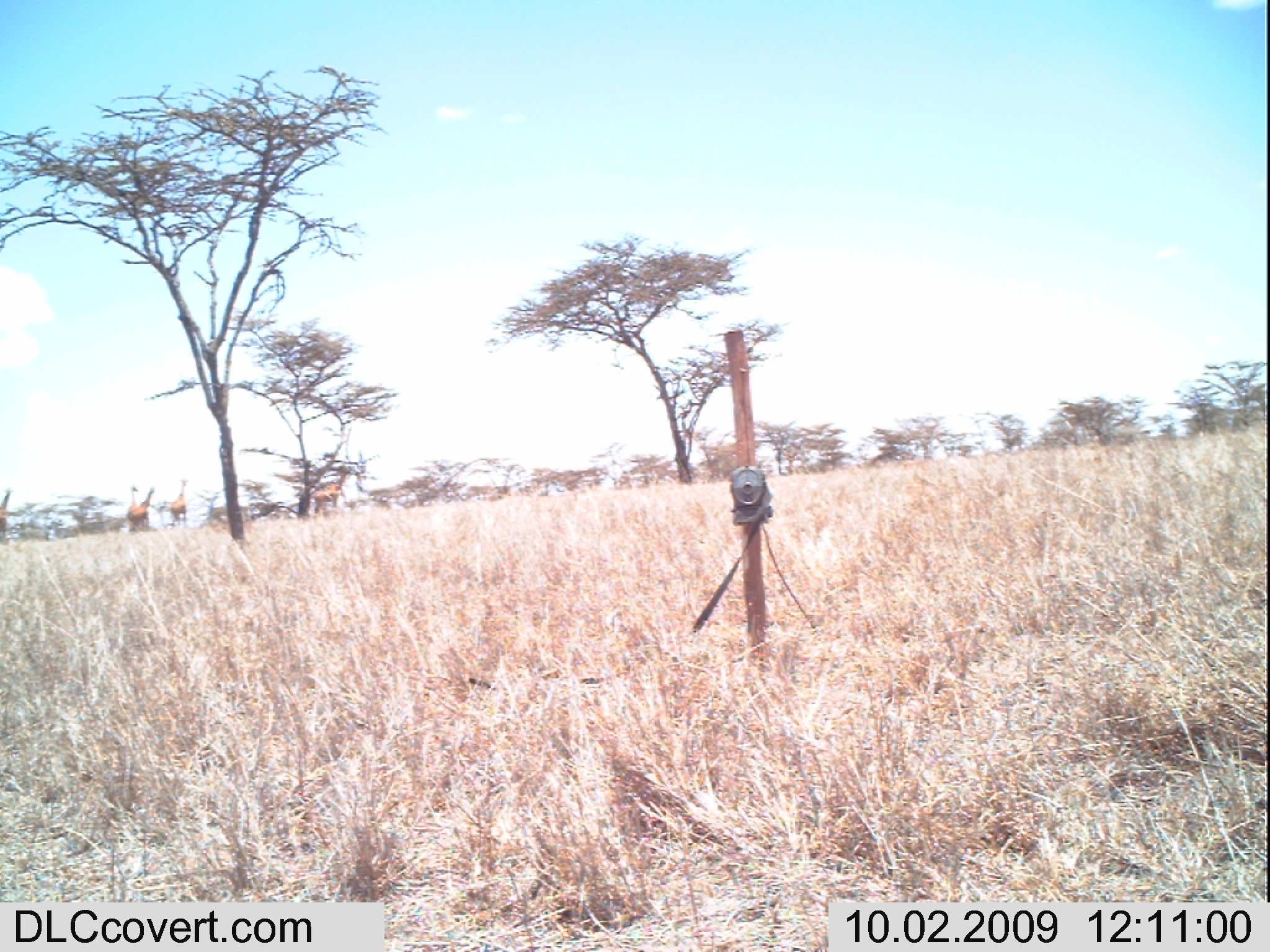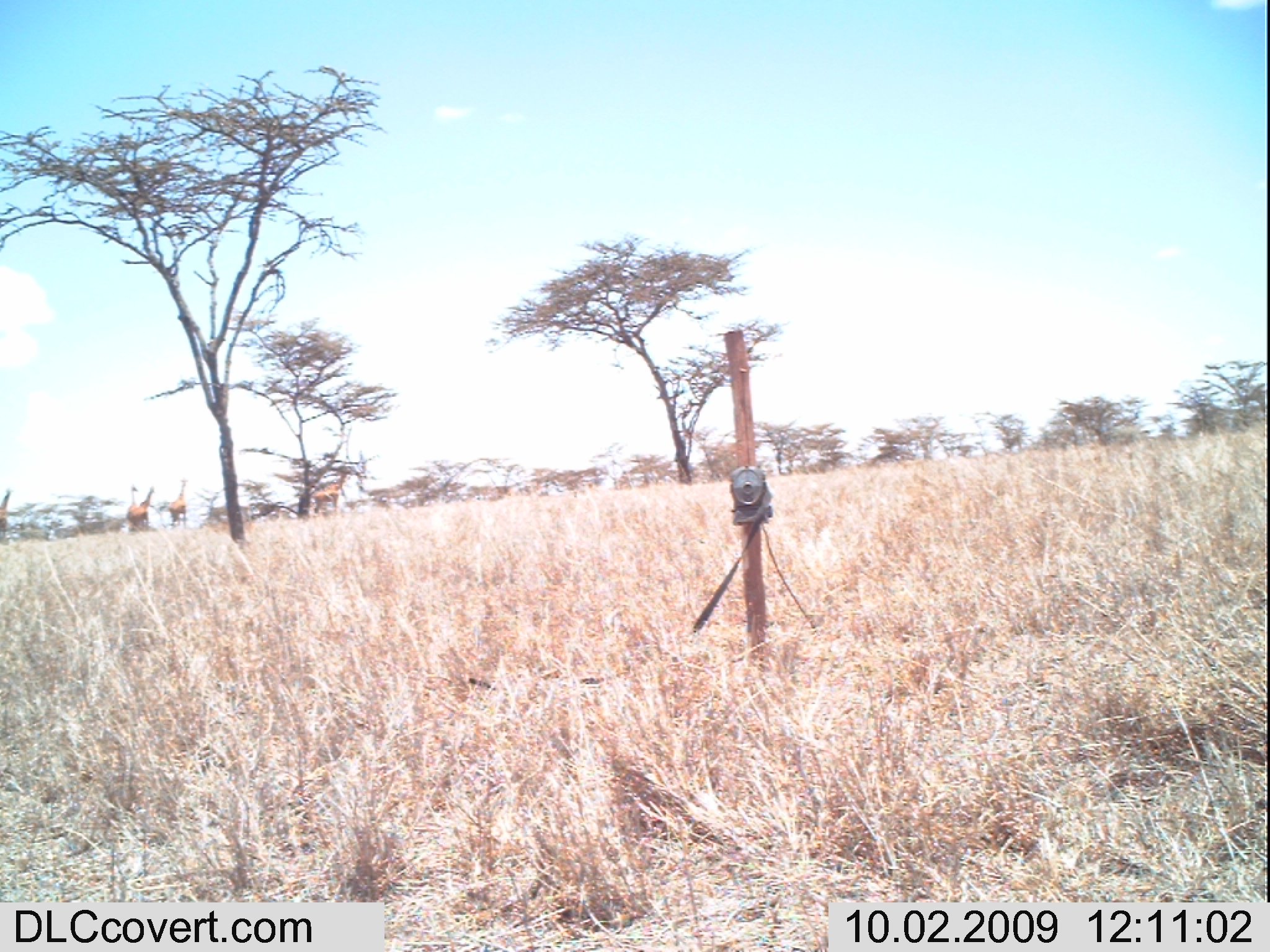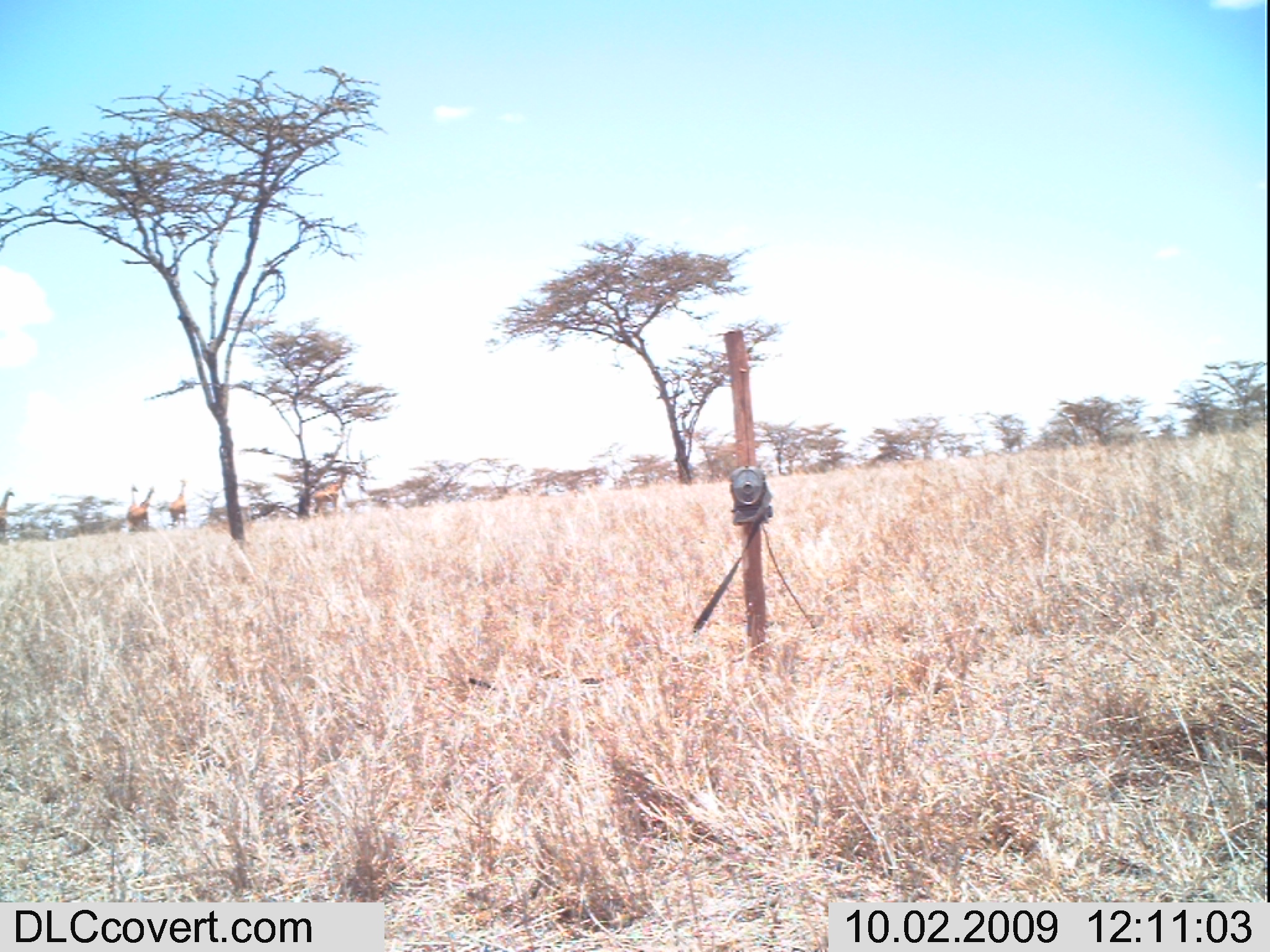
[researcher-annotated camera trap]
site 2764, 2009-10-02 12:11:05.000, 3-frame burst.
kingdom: Animalia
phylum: Chordata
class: Mammalia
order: Artiodactyla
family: Giraffidae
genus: Giraffa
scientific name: Giraffa camelopardalis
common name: giraffe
Giraffa camelopardalis (giraffe), count 5.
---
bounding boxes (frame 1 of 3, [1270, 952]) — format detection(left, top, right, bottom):
giraffa camelopardalis: detection(312, 476, 345, 520); detection(134, 485, 155, 532); detection(169, 478, 186, 529); detection(124, 486, 139, 531); detection(0, 487, 12, 541)